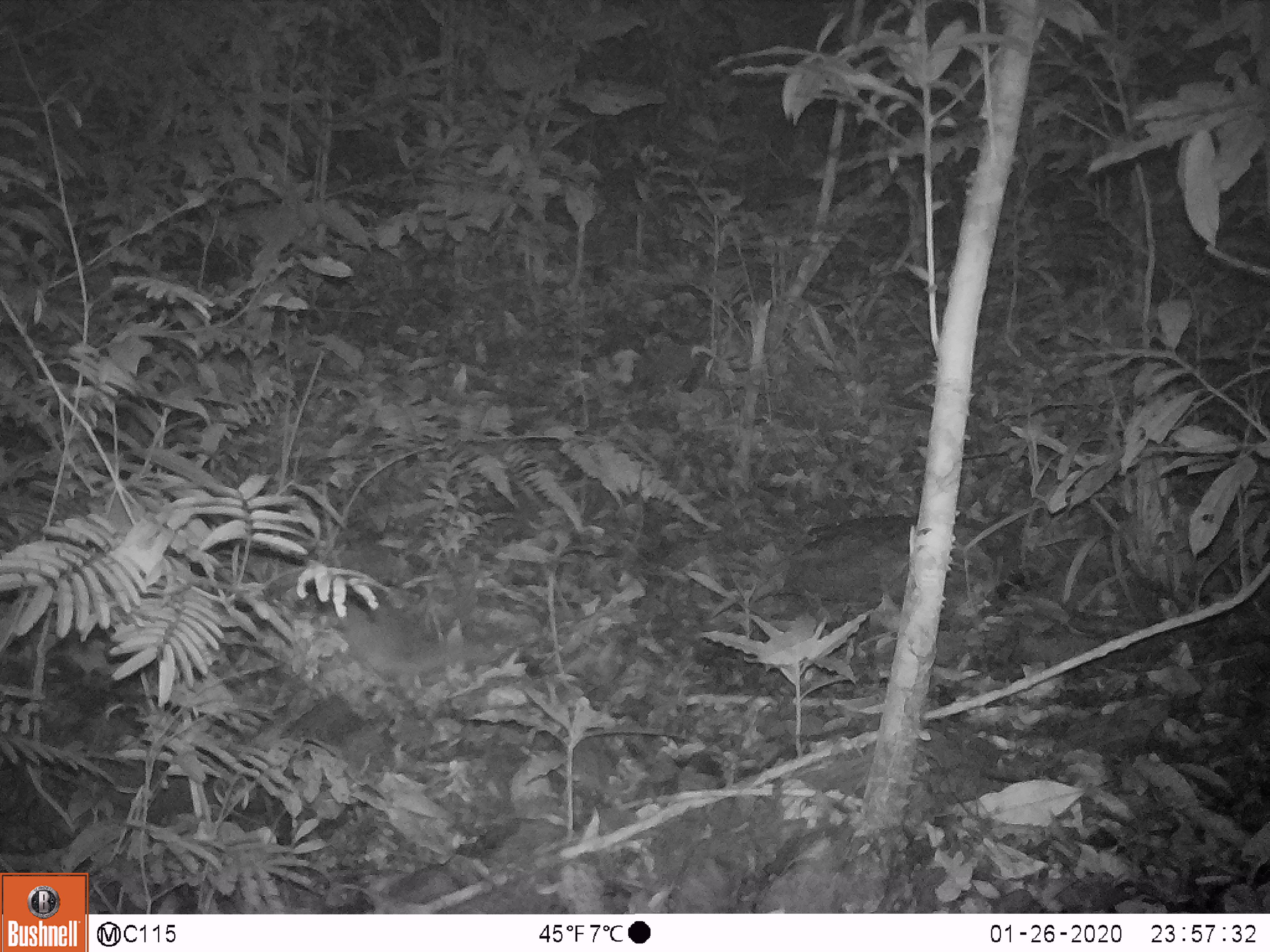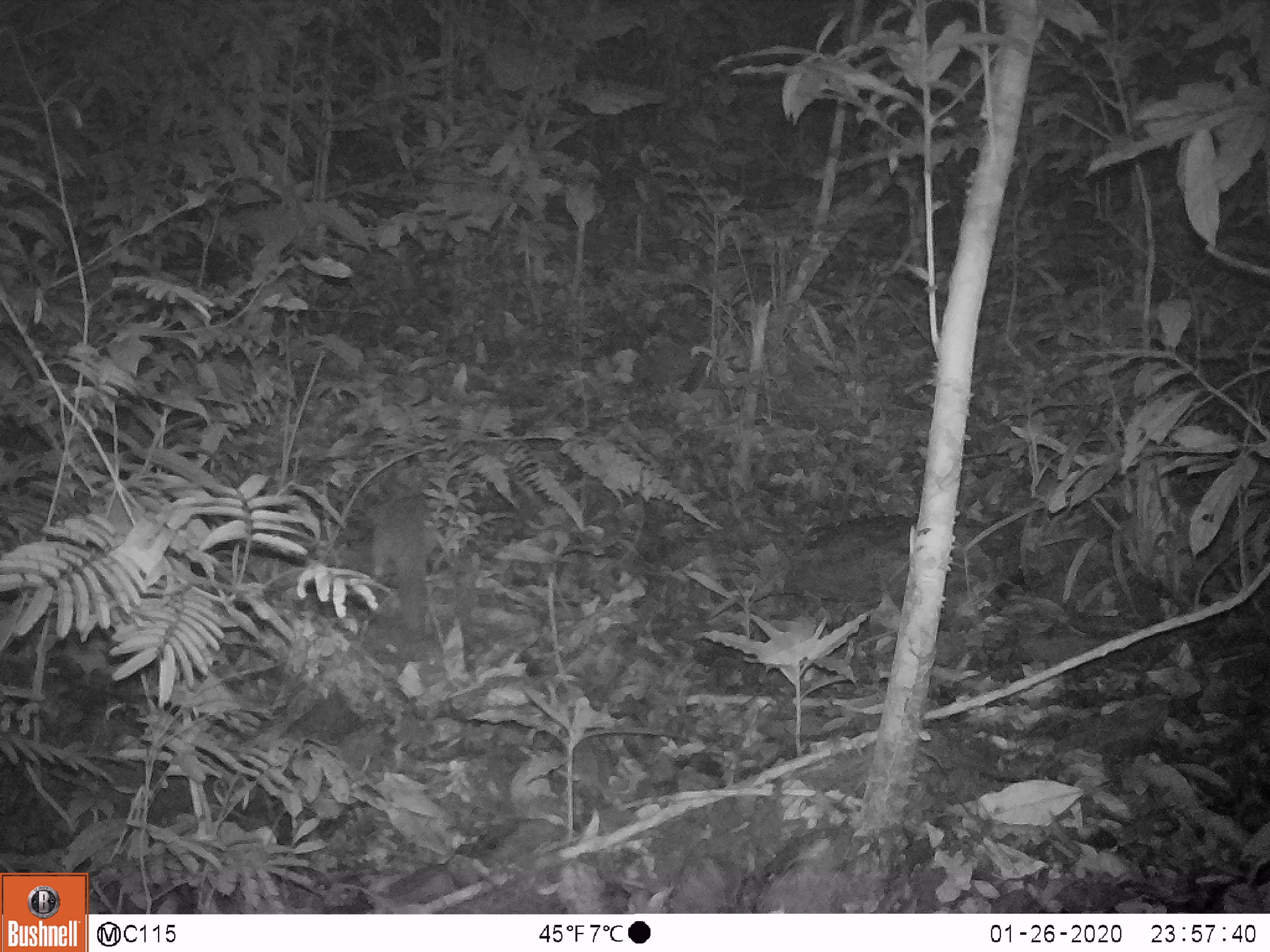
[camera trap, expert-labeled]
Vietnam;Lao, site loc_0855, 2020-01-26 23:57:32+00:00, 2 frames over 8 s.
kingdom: Animalia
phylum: Chordata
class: Mammalia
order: Carnivora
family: Mustelidae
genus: Melogale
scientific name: Melogale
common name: ferret badger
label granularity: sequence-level